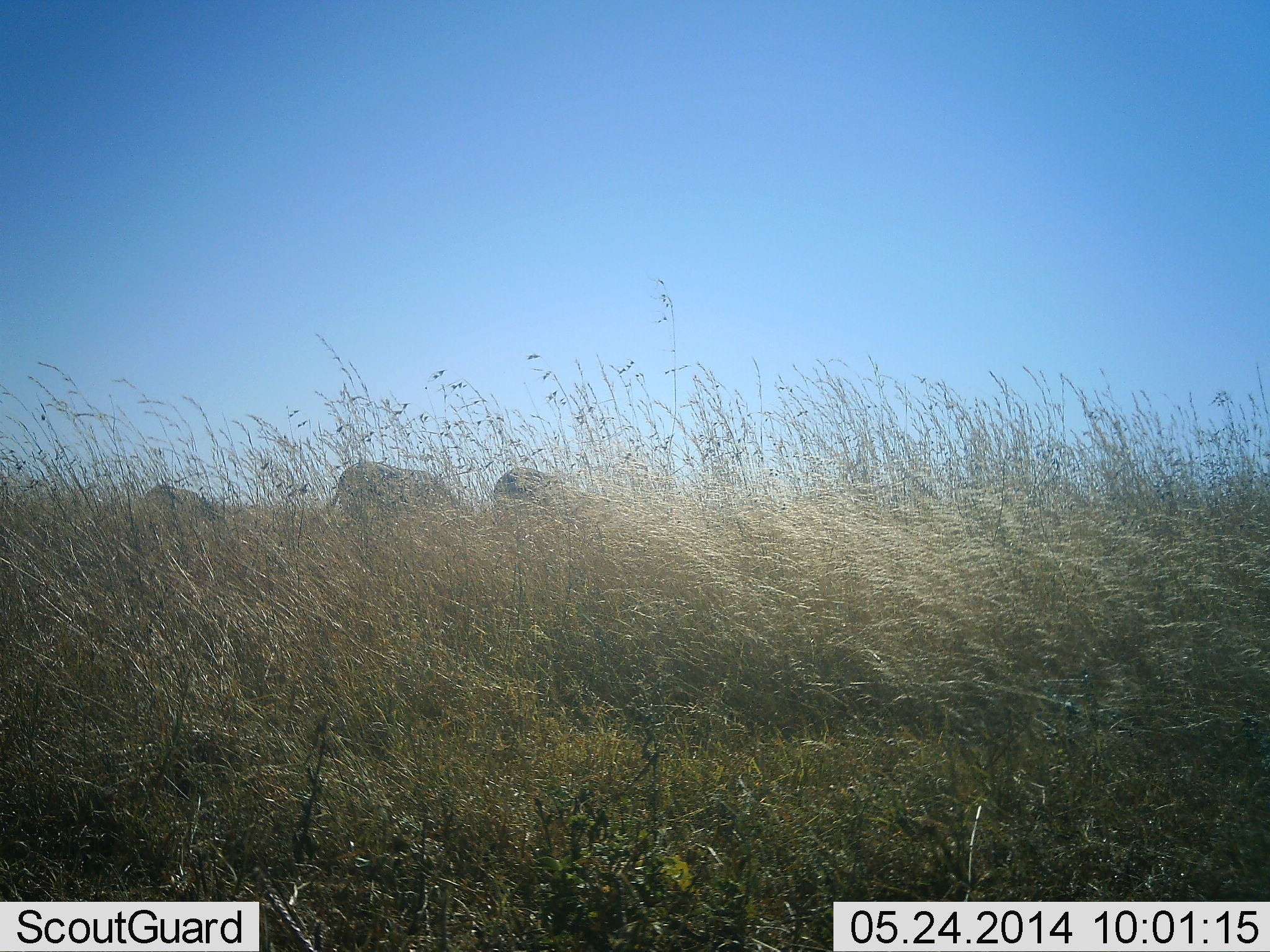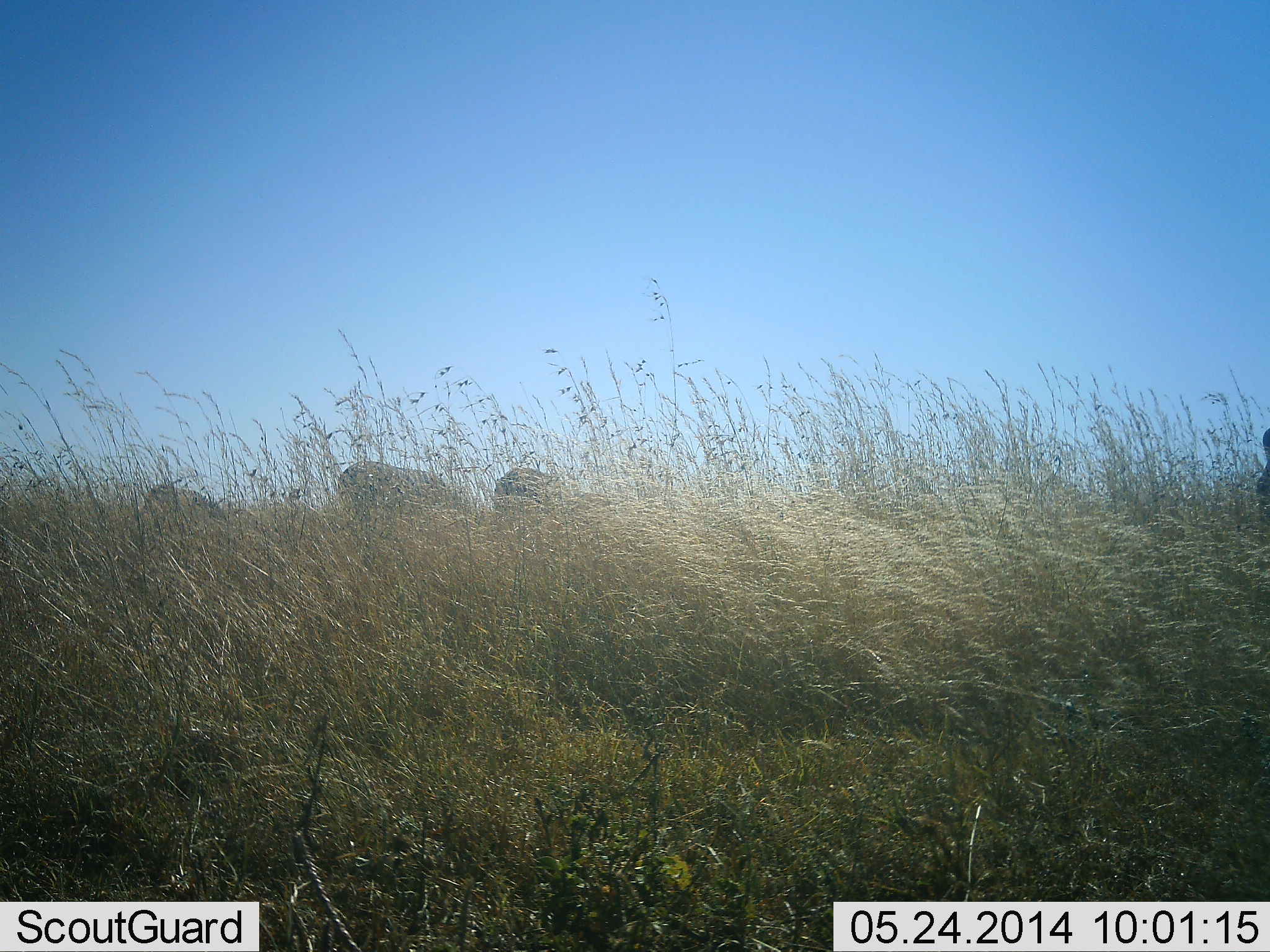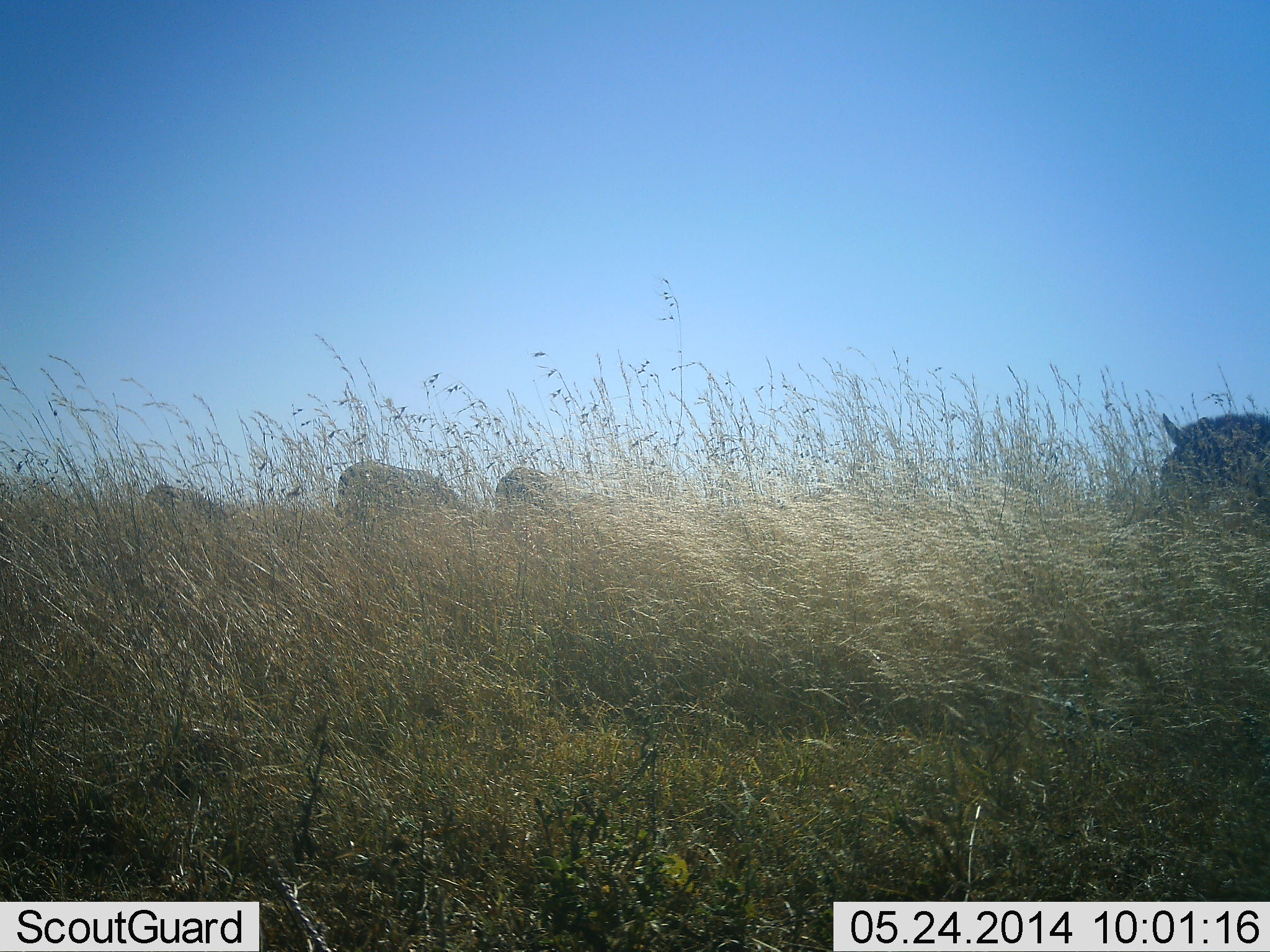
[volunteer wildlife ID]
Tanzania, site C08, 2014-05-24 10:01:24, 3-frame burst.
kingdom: Animalia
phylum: Chordata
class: Mammalia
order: Perissodactyla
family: Equidae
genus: Equus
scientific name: Equus quagga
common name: plains zebra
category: zebra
Zebra (plains zebra) (Equus quagga), count 4. Behavior (volunteer vote fractions): standing 20%, resting 0%, moving 90%, interacting 0%. Young present (vote fraction): 0%. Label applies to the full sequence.